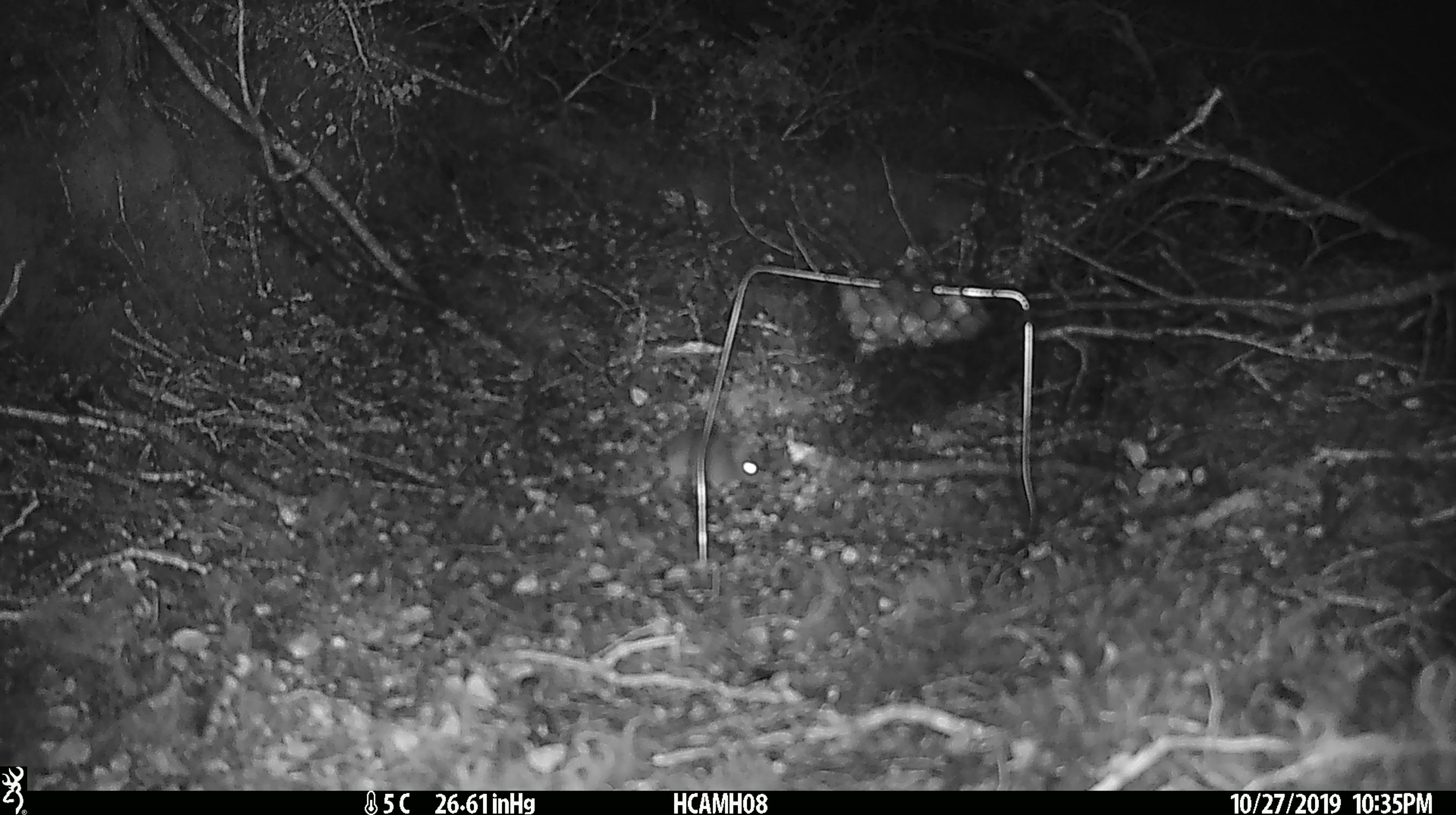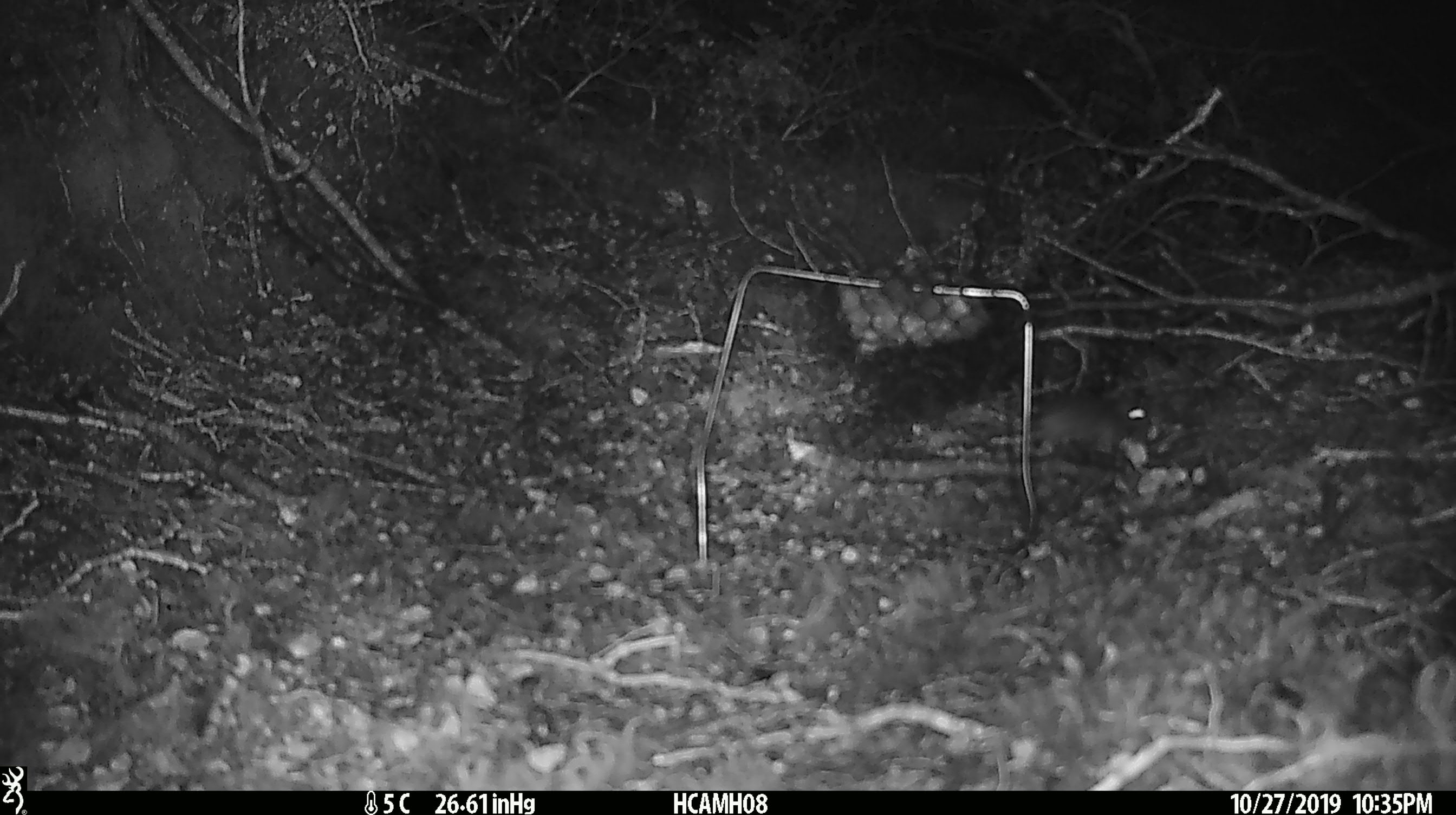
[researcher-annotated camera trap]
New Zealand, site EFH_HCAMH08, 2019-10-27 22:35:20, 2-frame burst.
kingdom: Animalia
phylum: Chordata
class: Mammalia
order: Rodentia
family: Muridae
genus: Mus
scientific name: Mus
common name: mouse